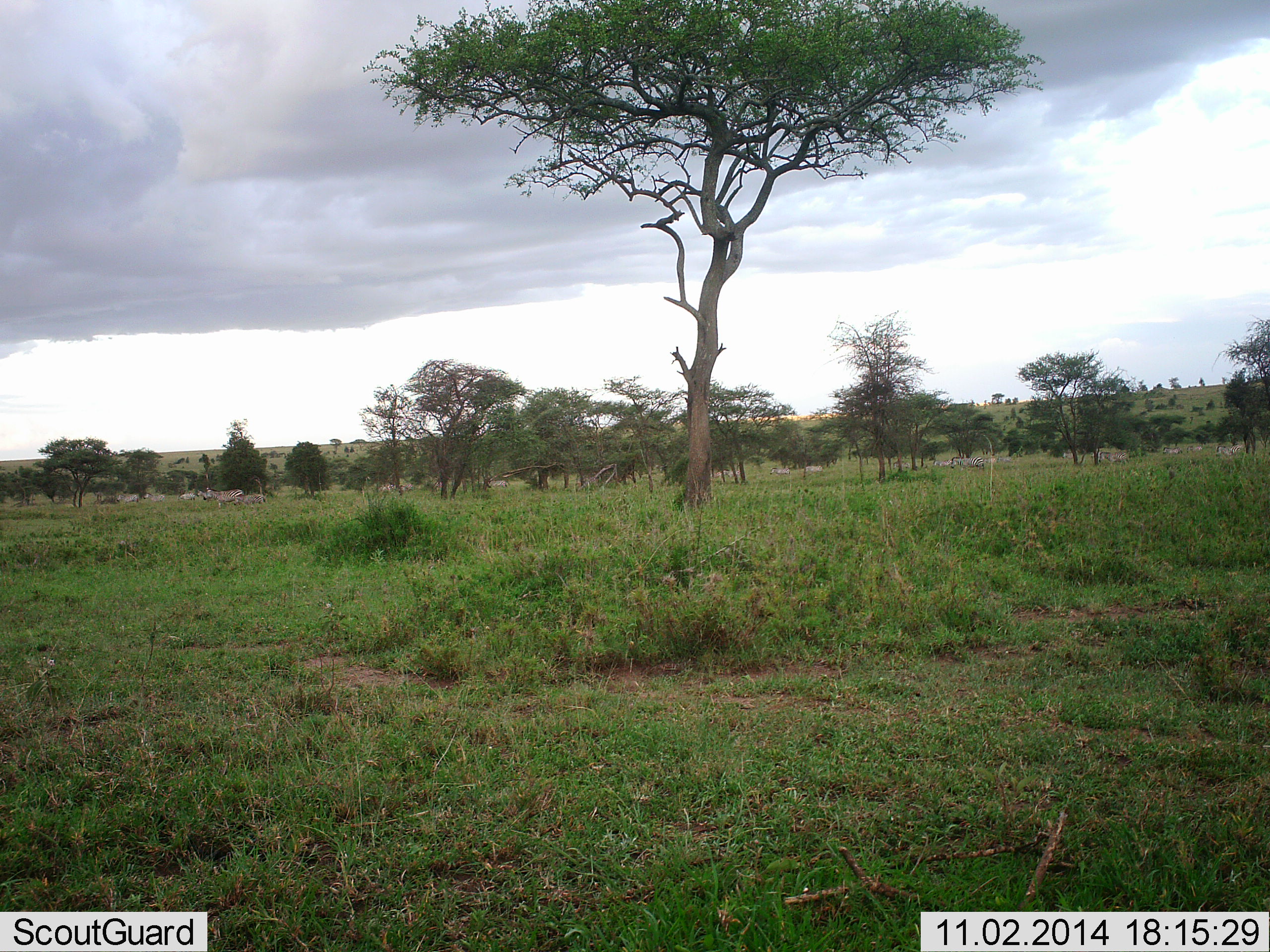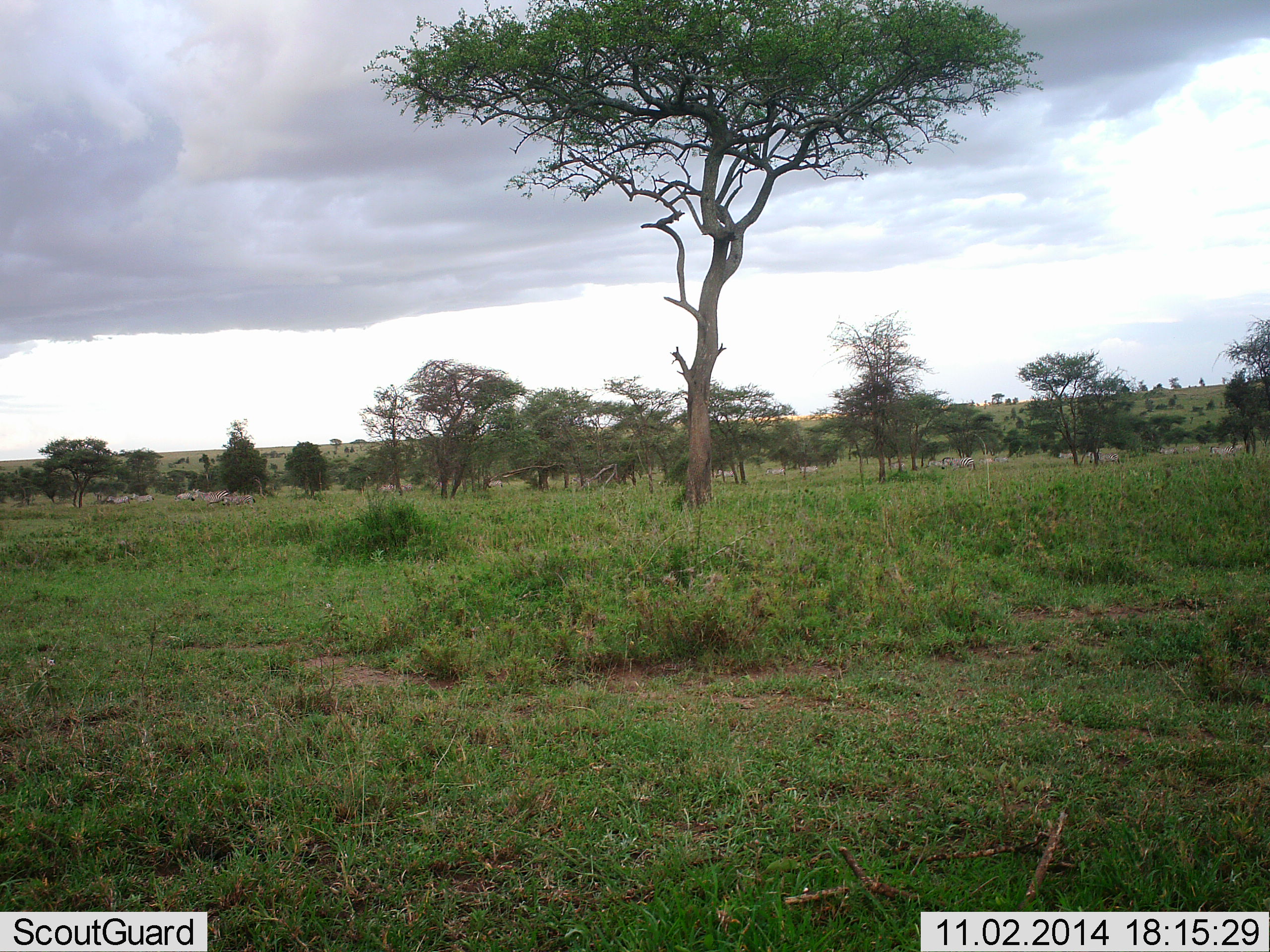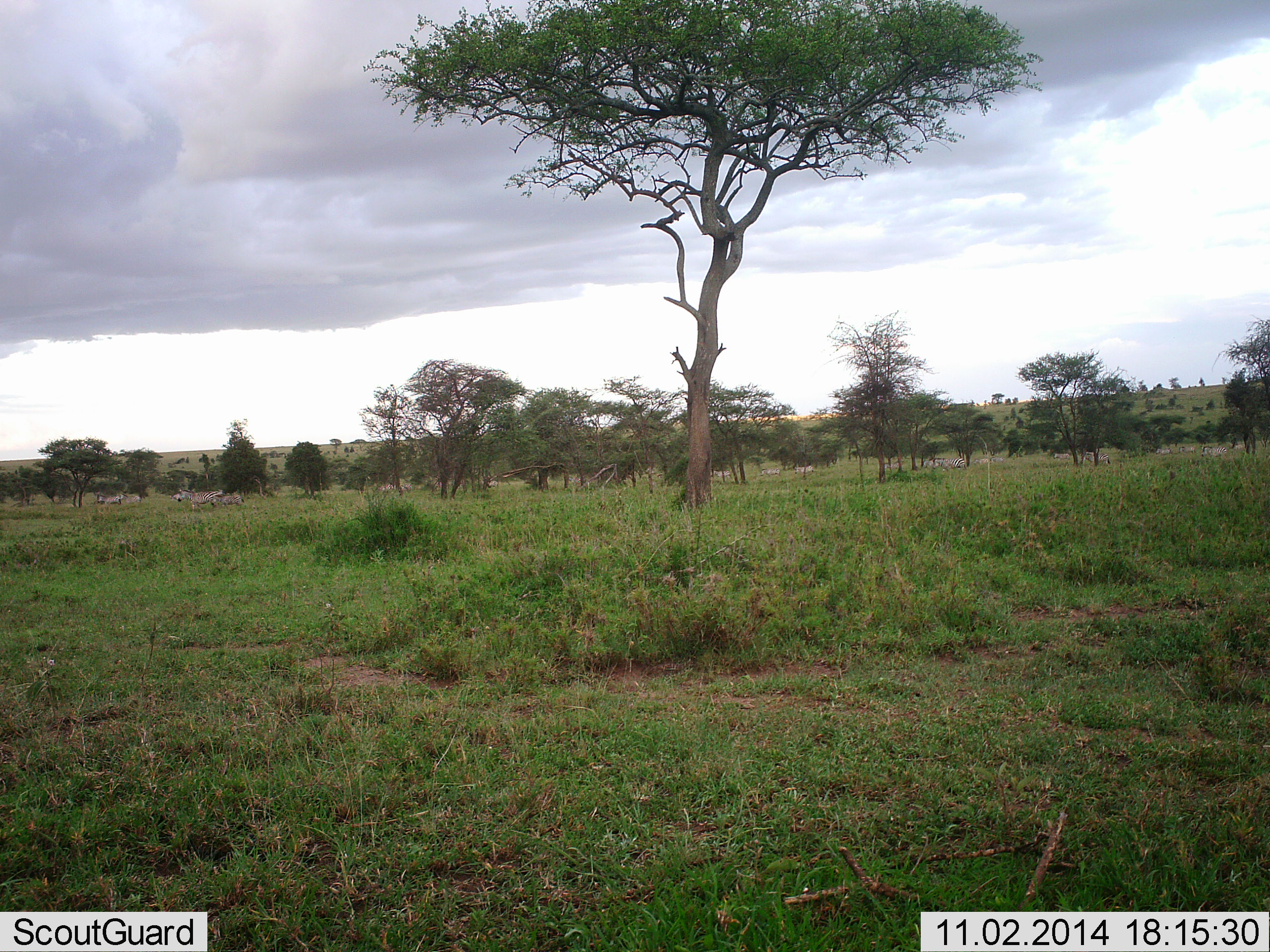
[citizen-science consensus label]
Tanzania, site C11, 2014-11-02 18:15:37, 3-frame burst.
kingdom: Animalia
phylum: Chordata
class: Mammalia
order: Perissodactyla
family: Equidae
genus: Equus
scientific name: Equus quagga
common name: plains zebra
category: zebra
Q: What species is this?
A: Zebra (plains zebra) (Equus quagga).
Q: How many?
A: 11-50.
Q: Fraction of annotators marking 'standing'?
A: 10%.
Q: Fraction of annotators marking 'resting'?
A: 0%.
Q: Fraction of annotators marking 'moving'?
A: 90%.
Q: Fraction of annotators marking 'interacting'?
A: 0%.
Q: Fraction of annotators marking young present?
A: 0%.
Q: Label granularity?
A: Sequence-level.